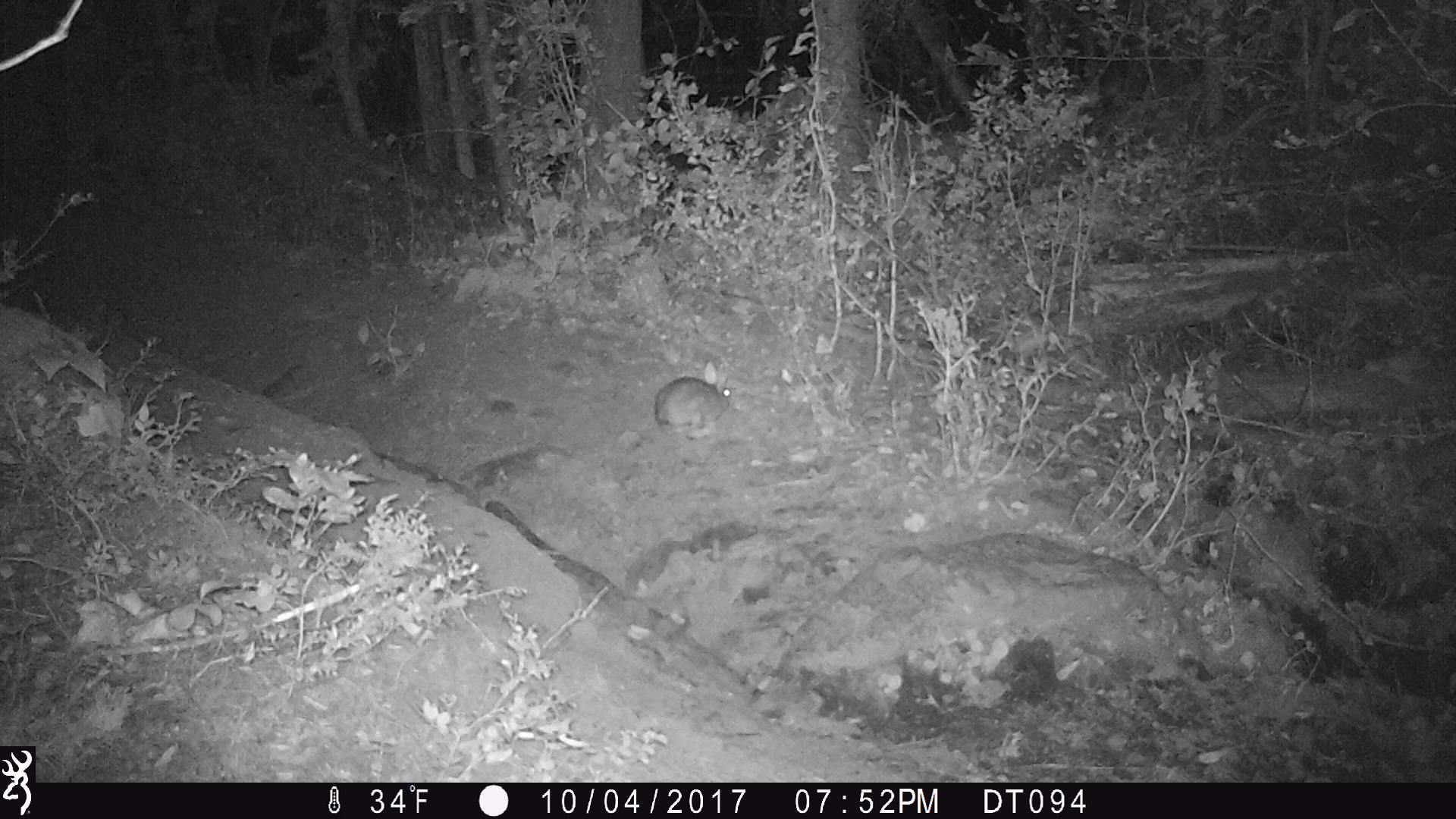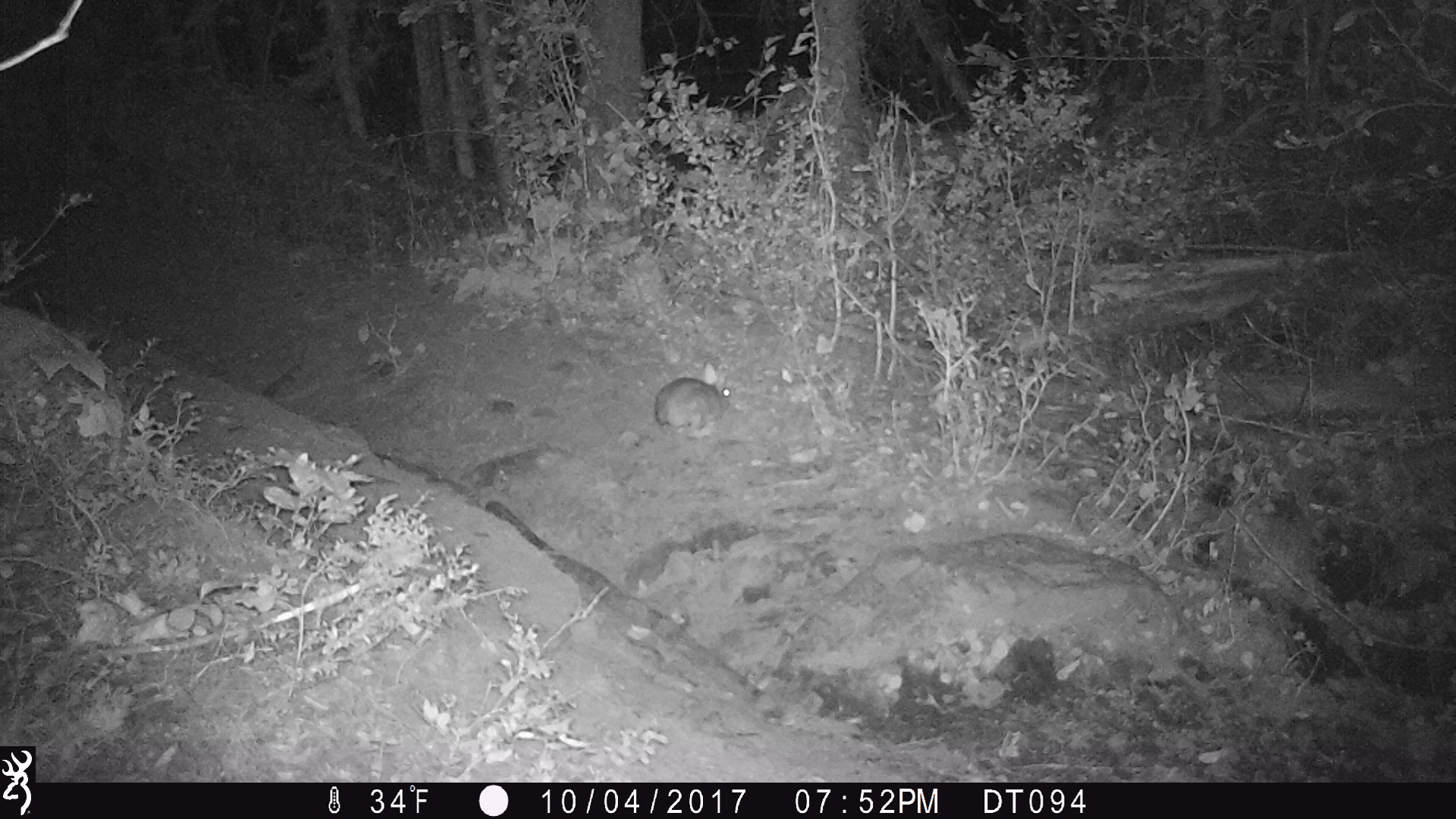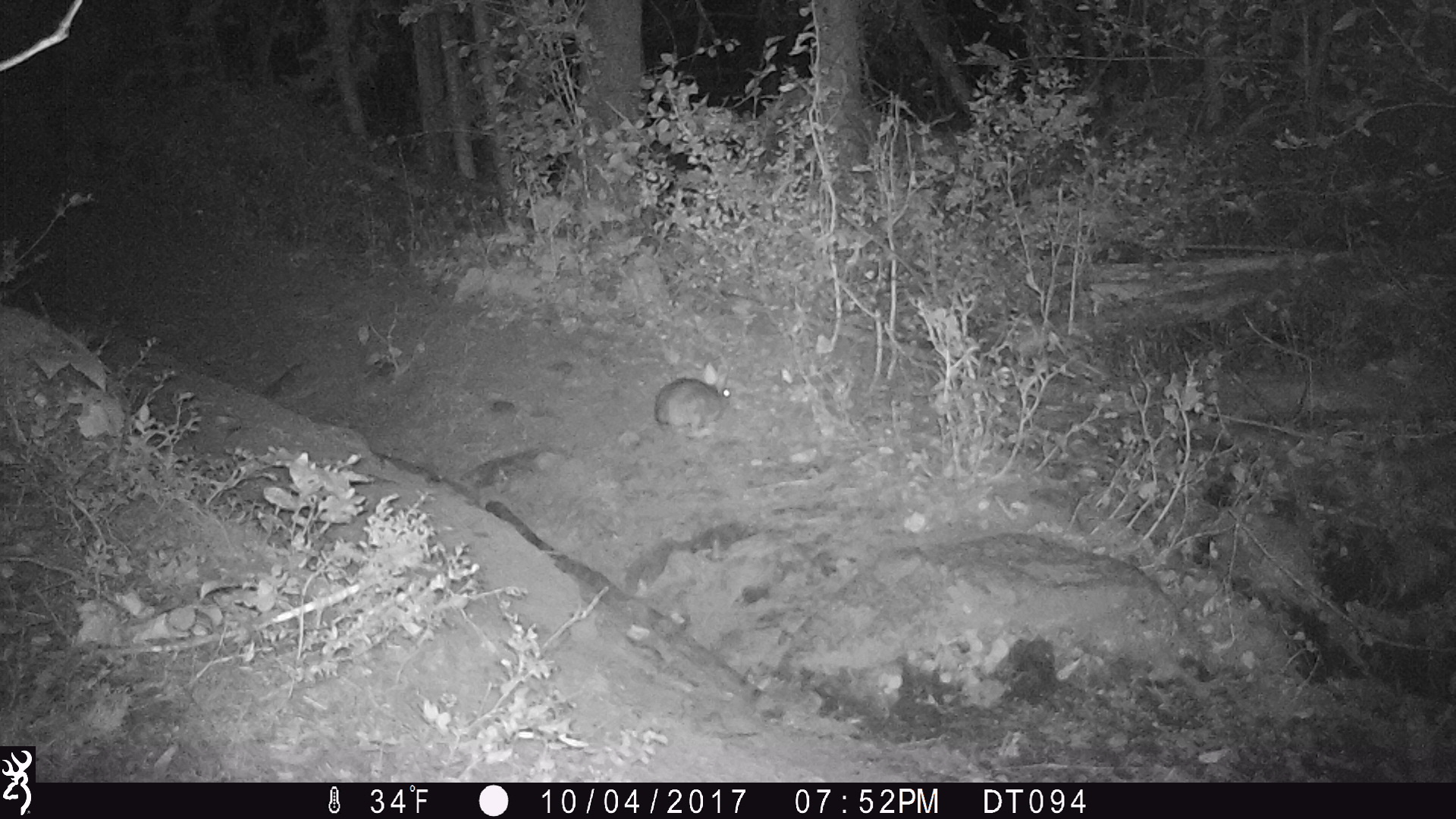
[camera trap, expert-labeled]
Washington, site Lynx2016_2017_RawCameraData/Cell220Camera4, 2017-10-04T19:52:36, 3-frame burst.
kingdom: Animalia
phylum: Chordata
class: Mammalia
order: Lagomorpha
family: Leporidae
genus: Lepus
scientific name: Lepus americanus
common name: snowshoe hare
Lepus americanus (snowshoe hare). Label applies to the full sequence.